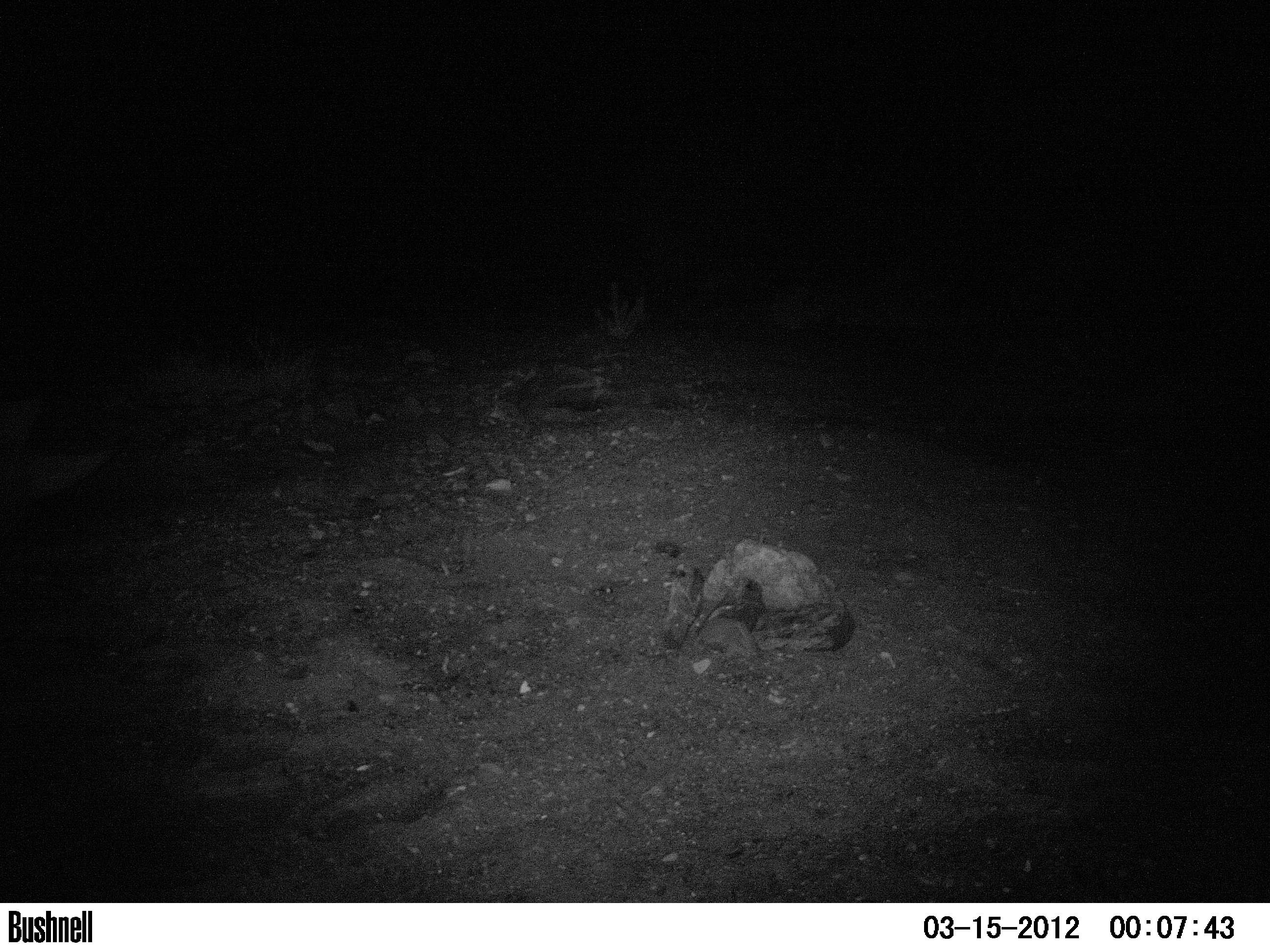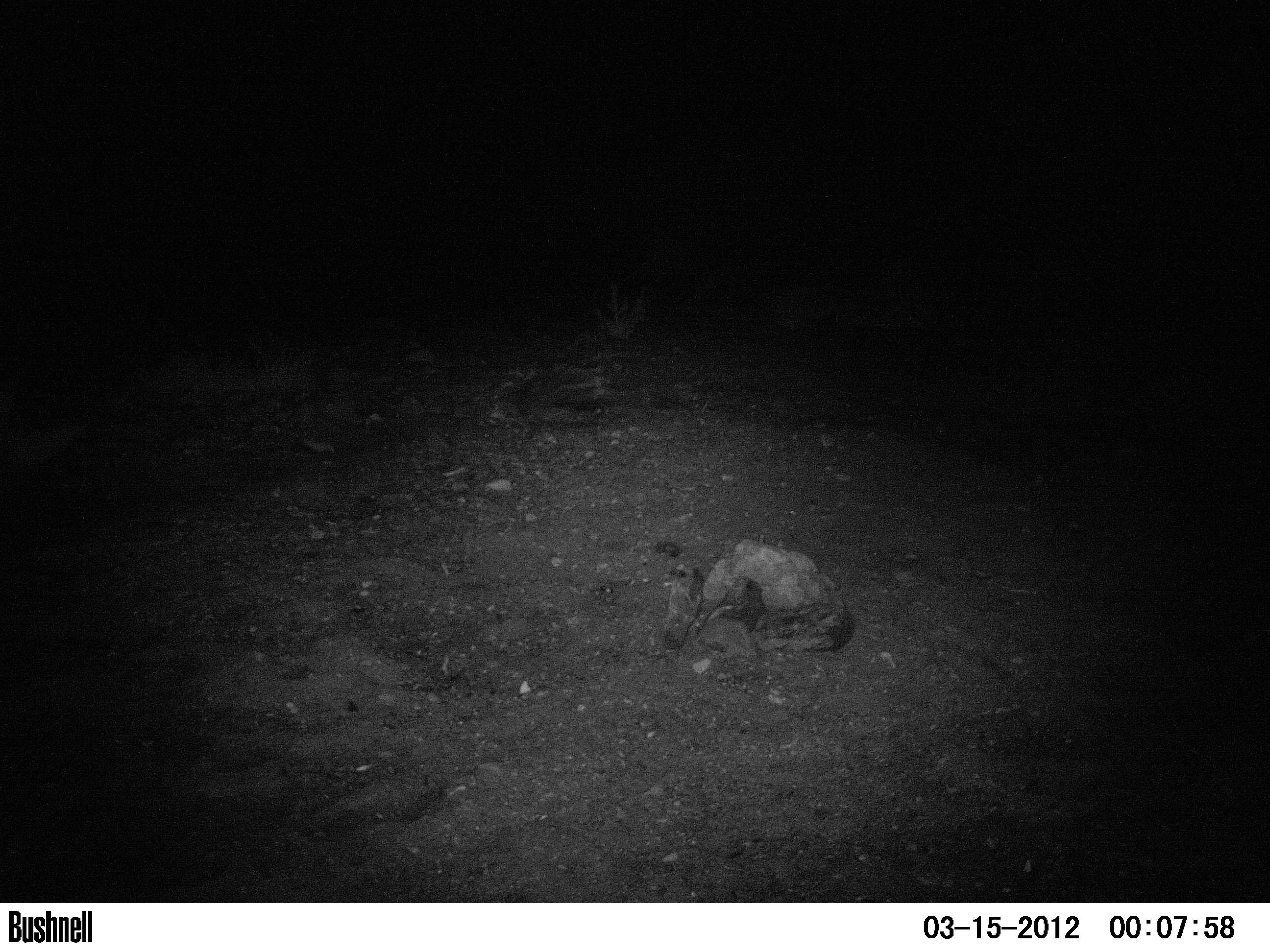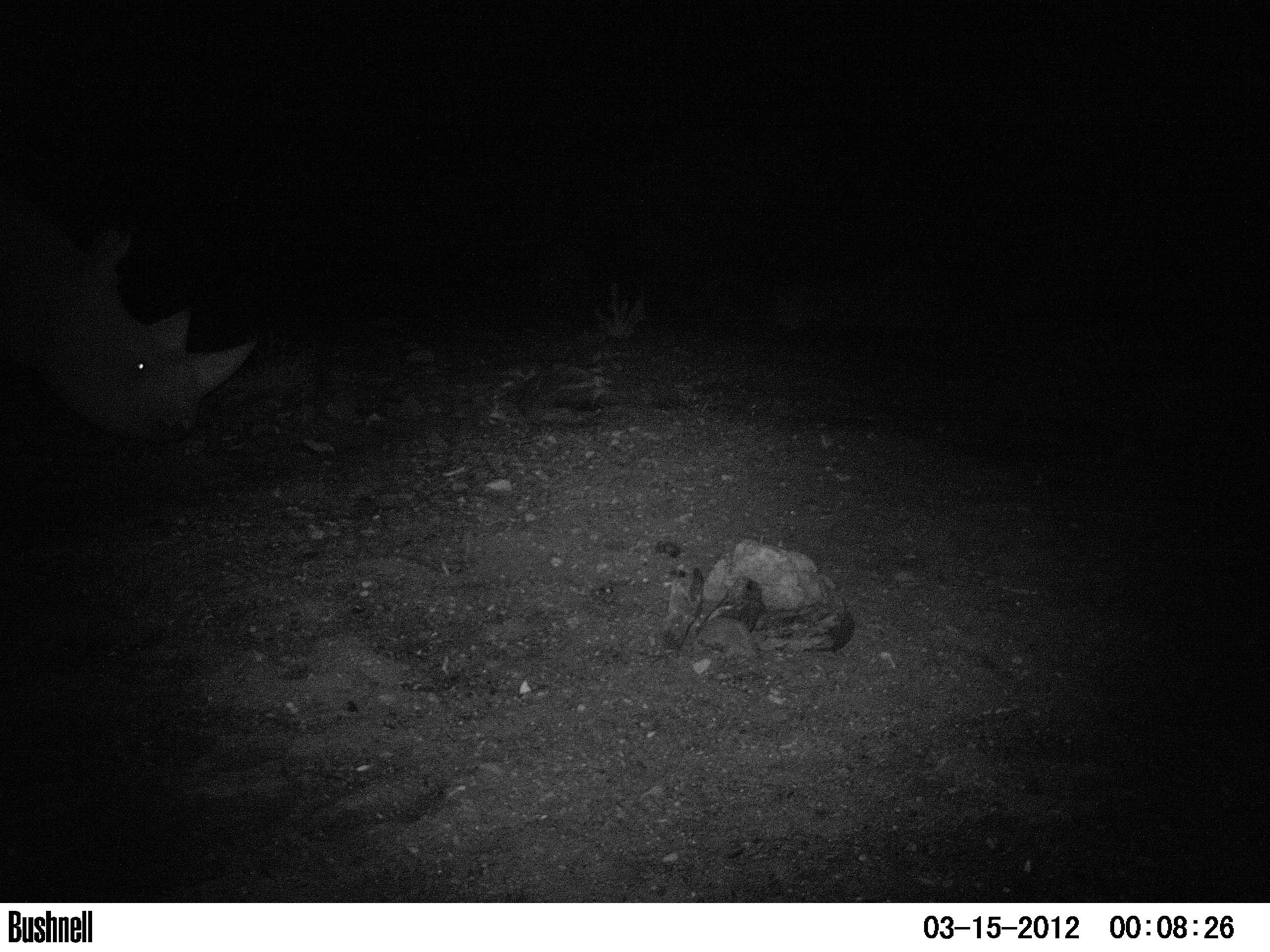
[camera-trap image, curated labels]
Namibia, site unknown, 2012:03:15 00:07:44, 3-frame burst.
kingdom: Animalia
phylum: Chordata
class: Mammalia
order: Perissodactyla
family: Rhinocerotidae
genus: Diceros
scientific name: Diceros bicornis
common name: black rhinoceros